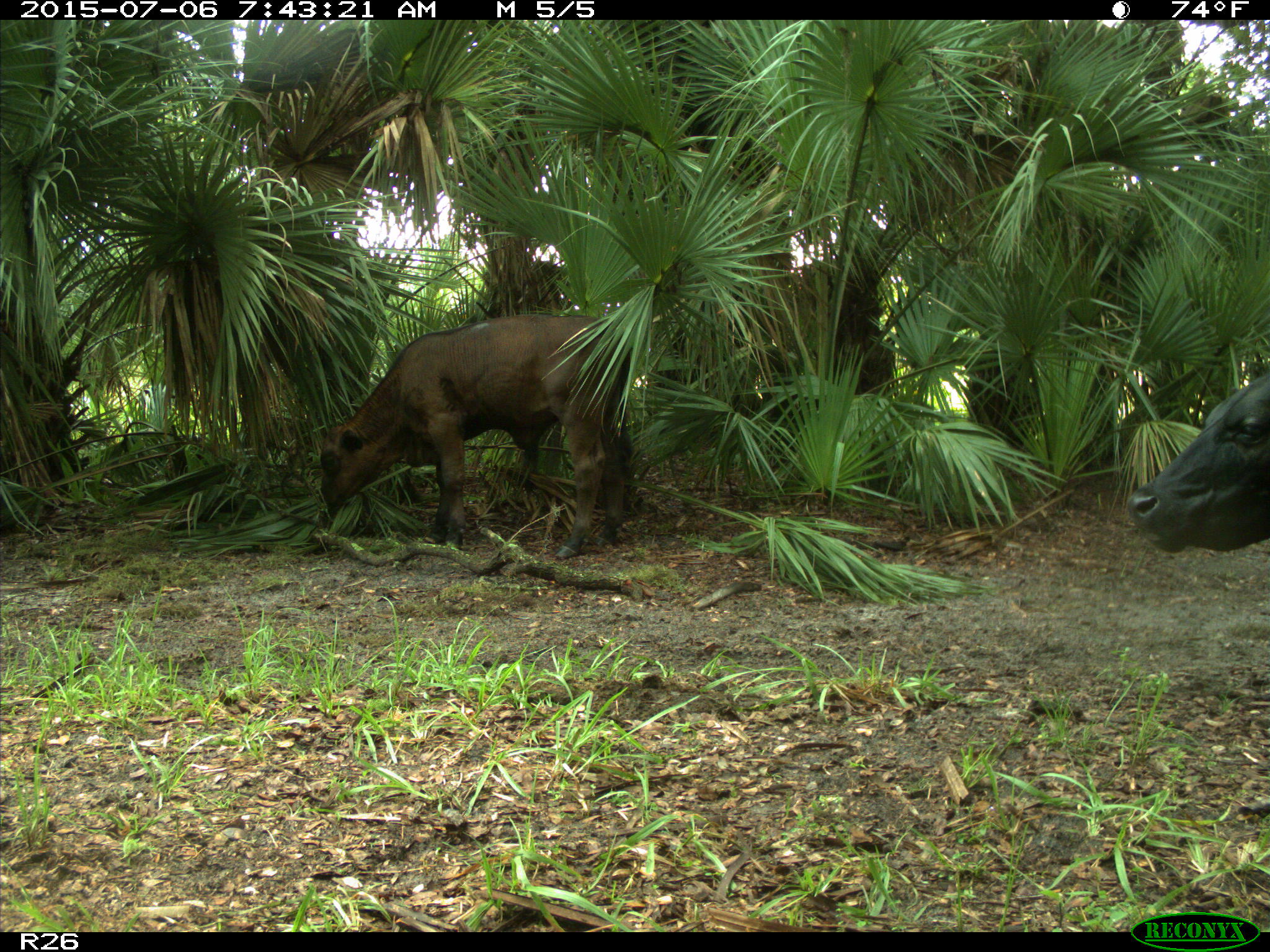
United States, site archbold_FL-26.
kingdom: Animalia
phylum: Chordata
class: Mammalia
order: Artiodactyla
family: Bovidae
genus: Bos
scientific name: Bos taurus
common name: domestic cow